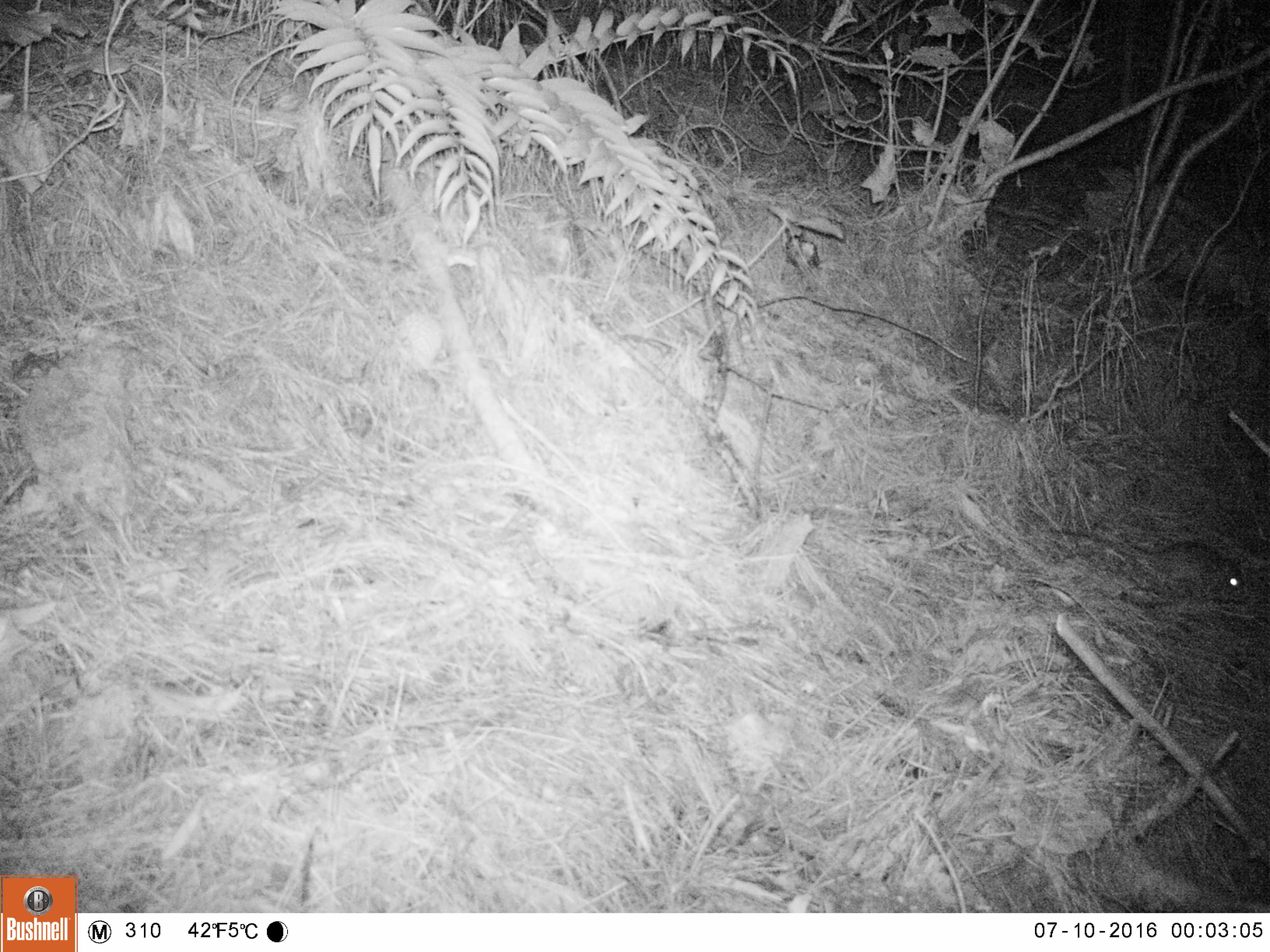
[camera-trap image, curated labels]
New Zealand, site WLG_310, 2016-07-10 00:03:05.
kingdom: Animalia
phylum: Chordata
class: Mammalia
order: Rodentia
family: Muridae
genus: Rattus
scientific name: Rattus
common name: rat